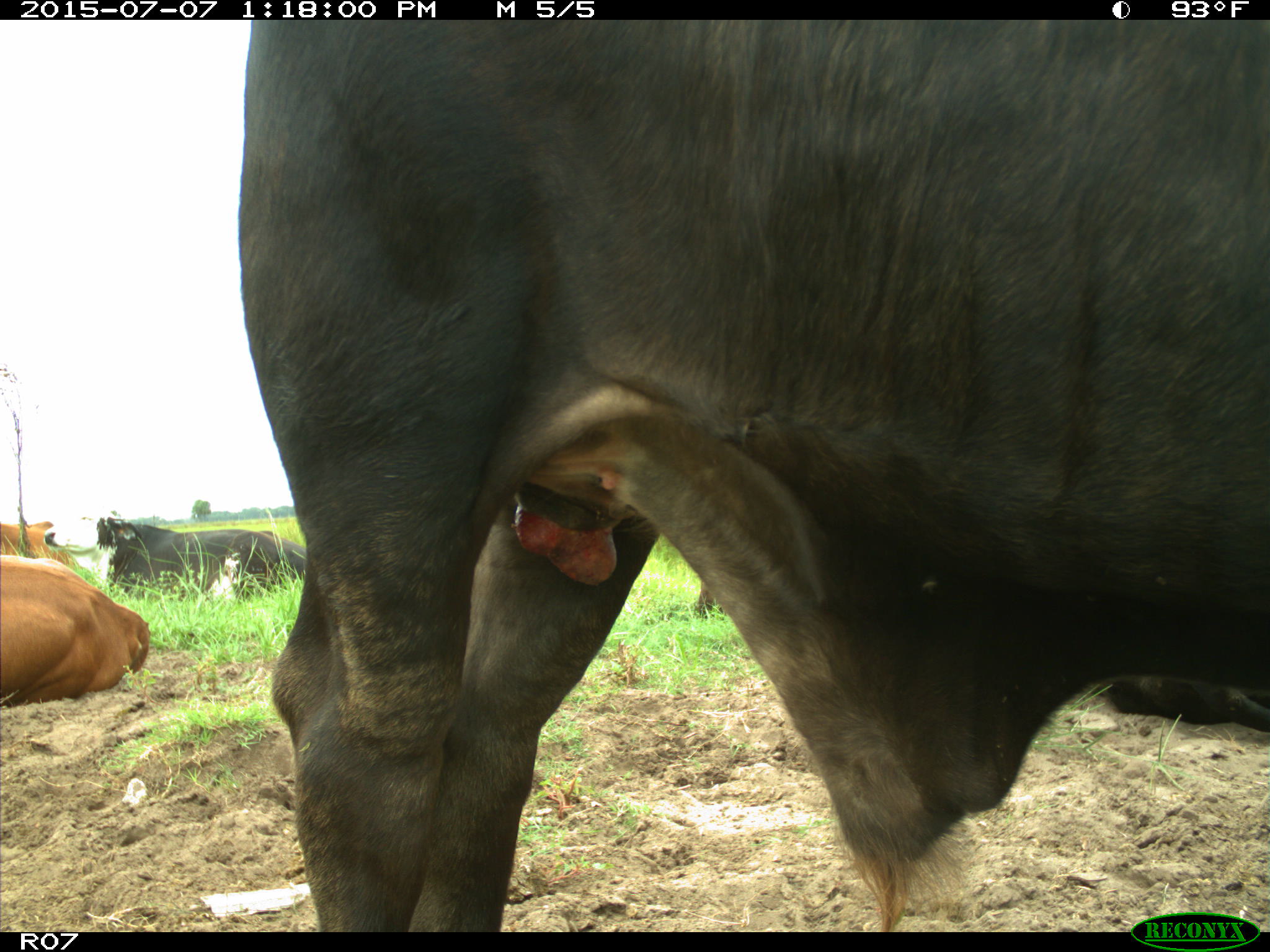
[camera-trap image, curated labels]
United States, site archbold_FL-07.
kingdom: Animalia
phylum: Chordata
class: Mammalia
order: Artiodactyla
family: Bovidae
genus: Bos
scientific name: Bos taurus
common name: domestic cow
Bos taurus (domestic cow).